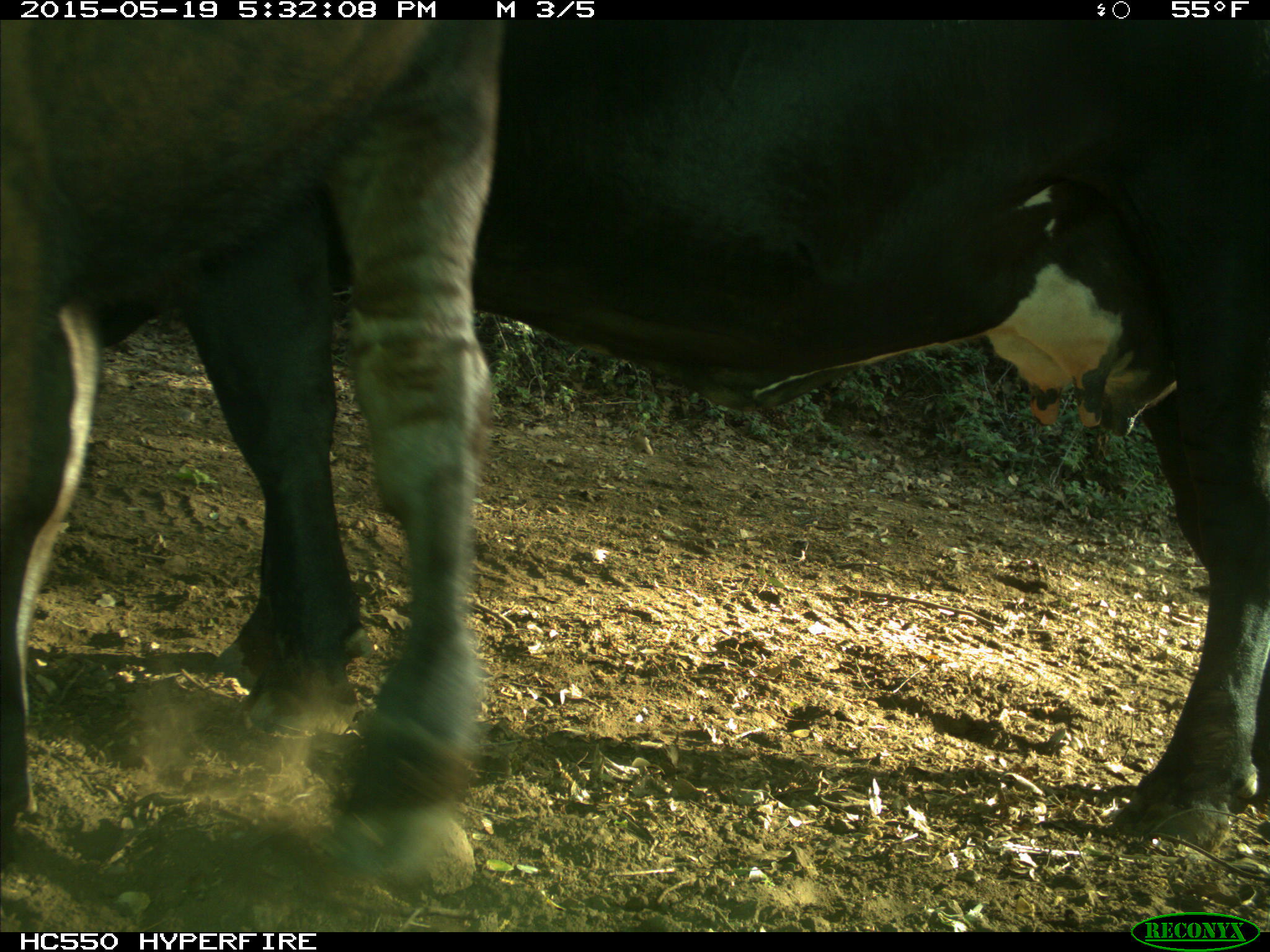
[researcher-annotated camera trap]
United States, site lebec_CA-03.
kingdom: Animalia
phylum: Chordata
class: Mammalia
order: Artiodactyla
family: Bovidae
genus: Bos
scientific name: Bos taurus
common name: domestic cow